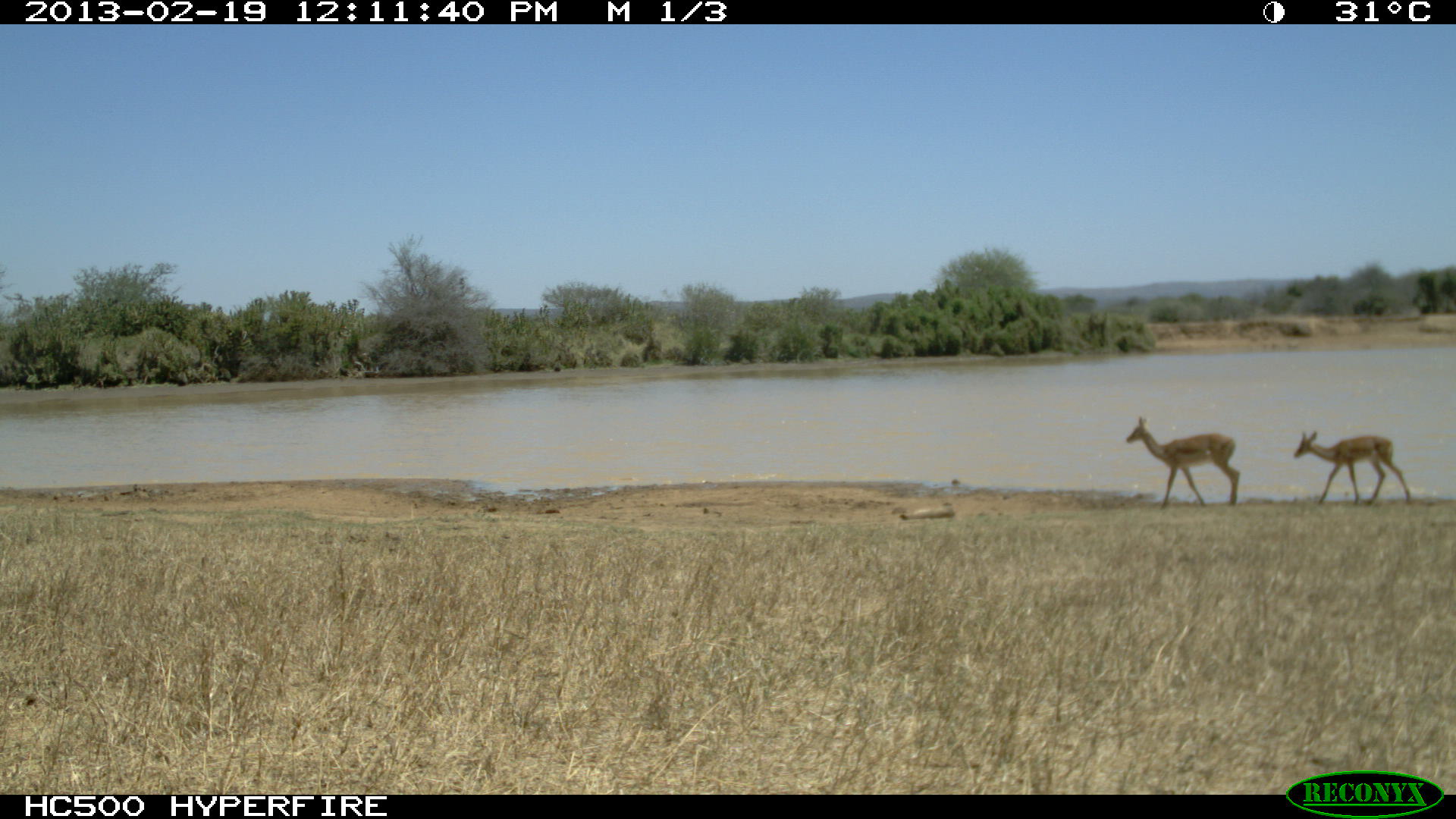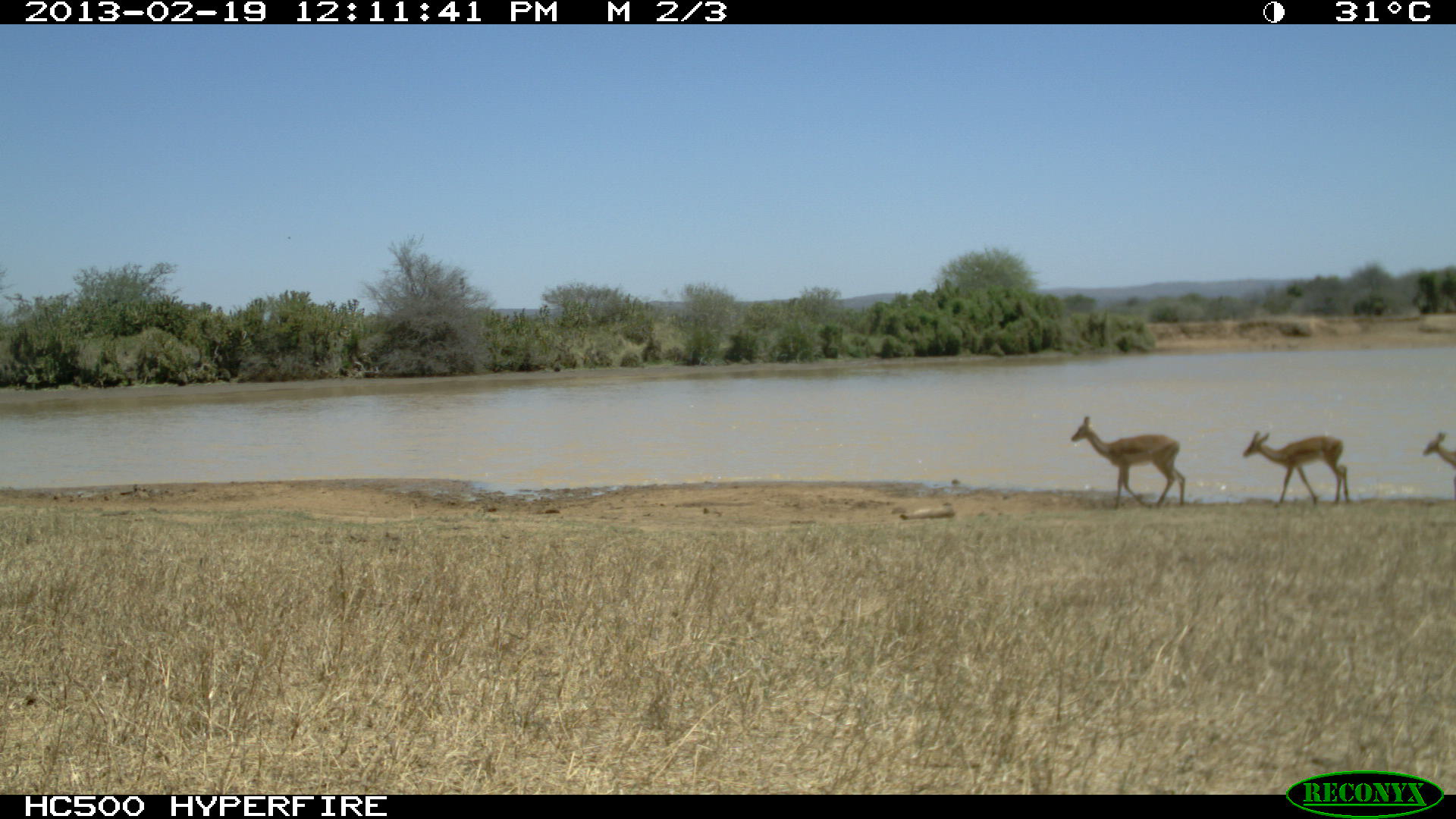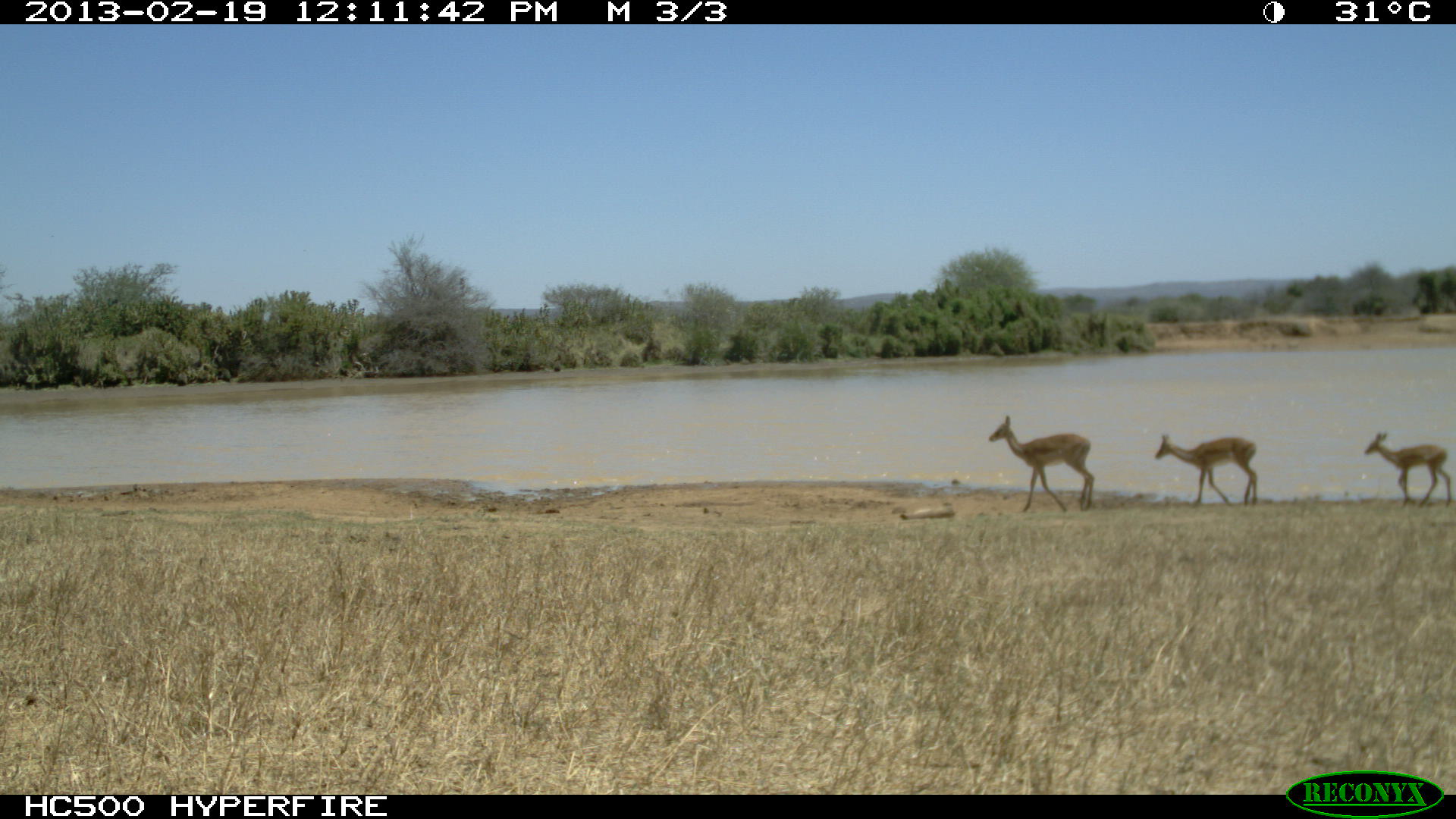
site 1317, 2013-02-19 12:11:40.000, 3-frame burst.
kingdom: Animalia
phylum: Chordata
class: Mammalia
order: Artiodactyla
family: Bovidae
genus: Aepyceros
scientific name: Aepyceros melampus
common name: impala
Aepyceros melampus (impala), count 2.